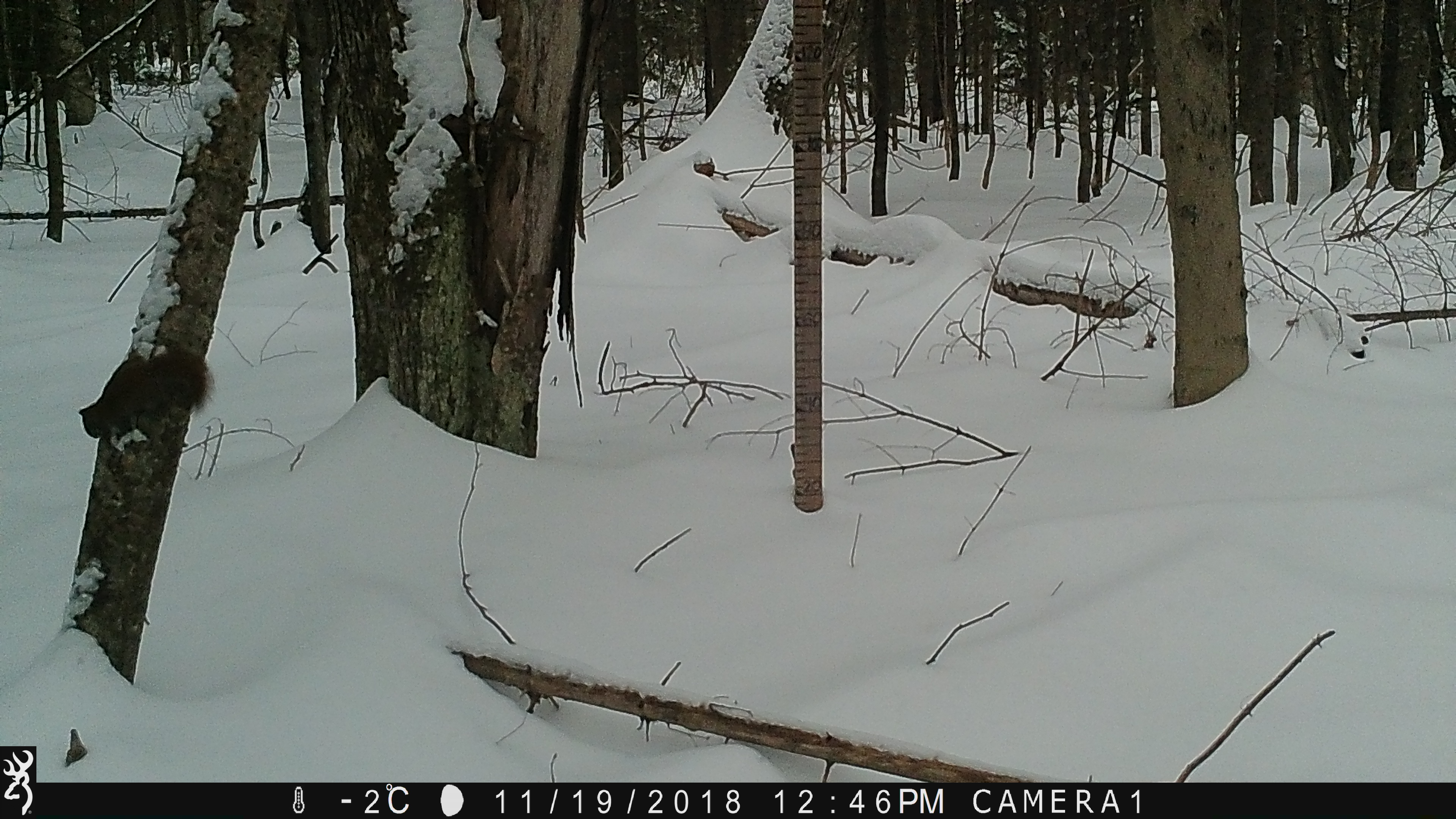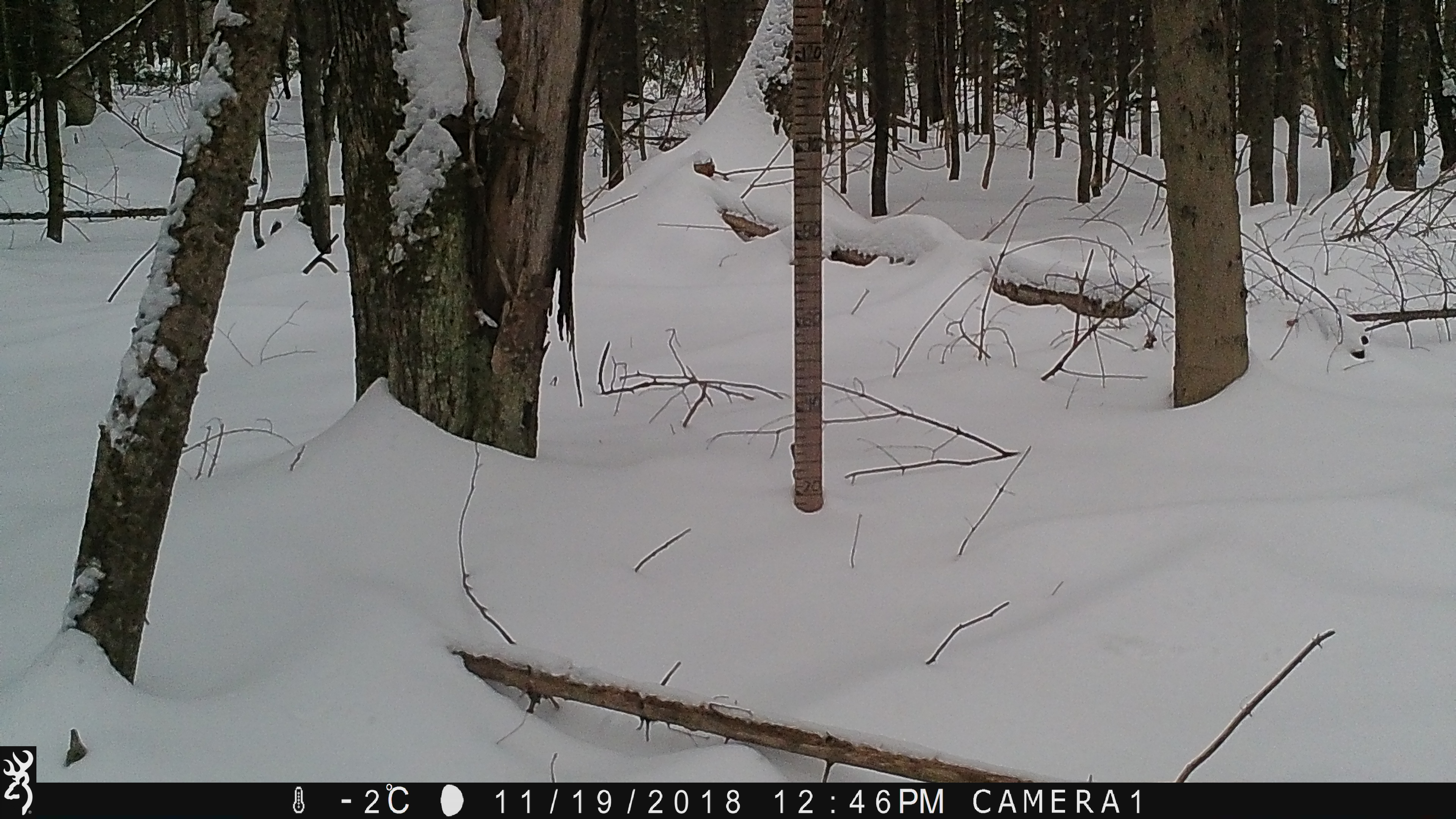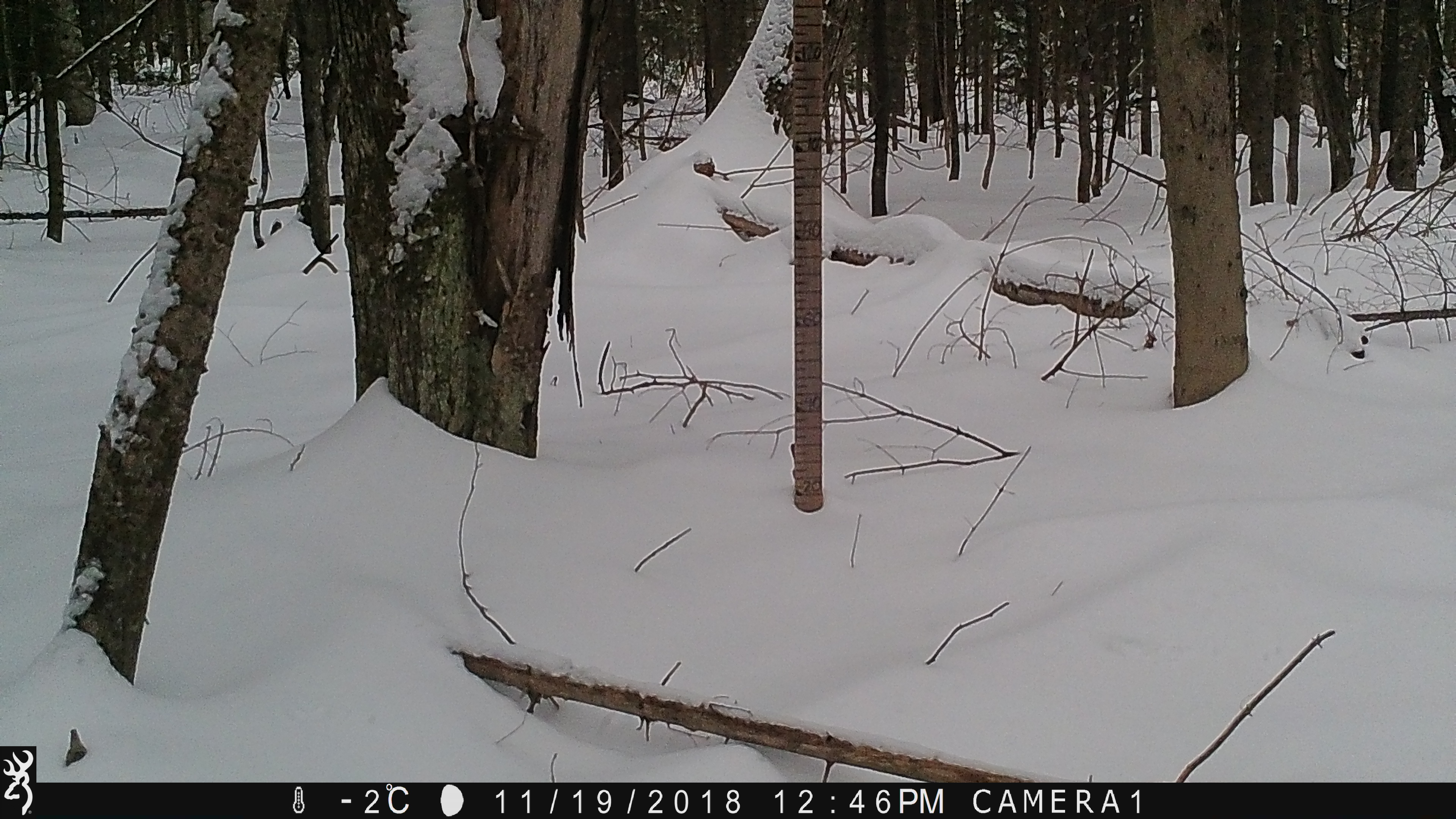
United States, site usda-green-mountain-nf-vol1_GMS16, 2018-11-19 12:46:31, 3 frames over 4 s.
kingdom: Animalia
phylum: Chordata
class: Mammalia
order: Rodentia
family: Sciuridae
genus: Tamiasciurus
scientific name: Tamiasciurus hudsonicus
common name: red squirrel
Red squirrel (Tamiasciurus hudsonicus).